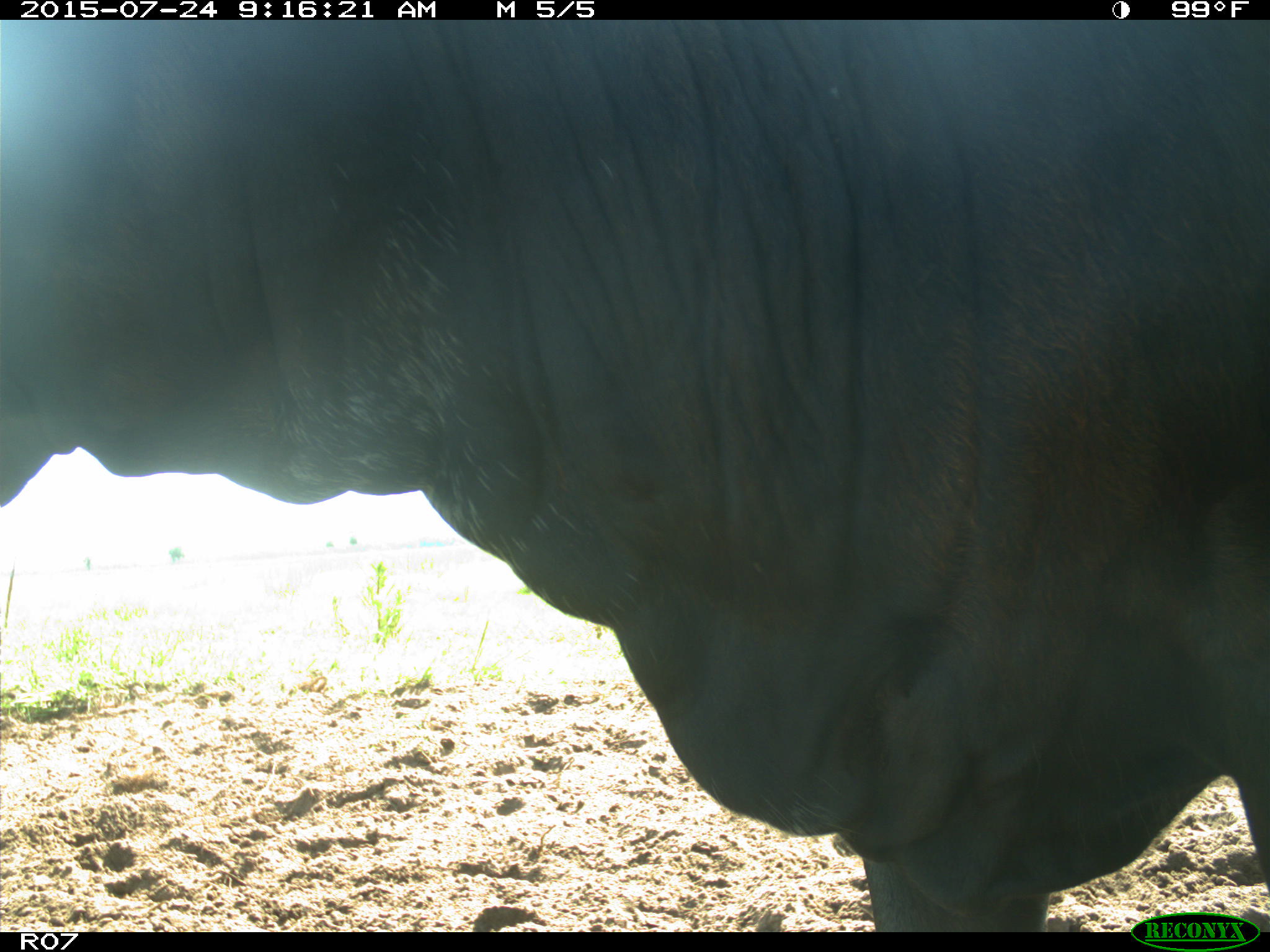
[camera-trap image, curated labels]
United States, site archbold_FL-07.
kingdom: Animalia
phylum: Chordata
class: Mammalia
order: Artiodactyla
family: Bovidae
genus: Bos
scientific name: Bos taurus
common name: domestic cow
Bos taurus (domestic cow).